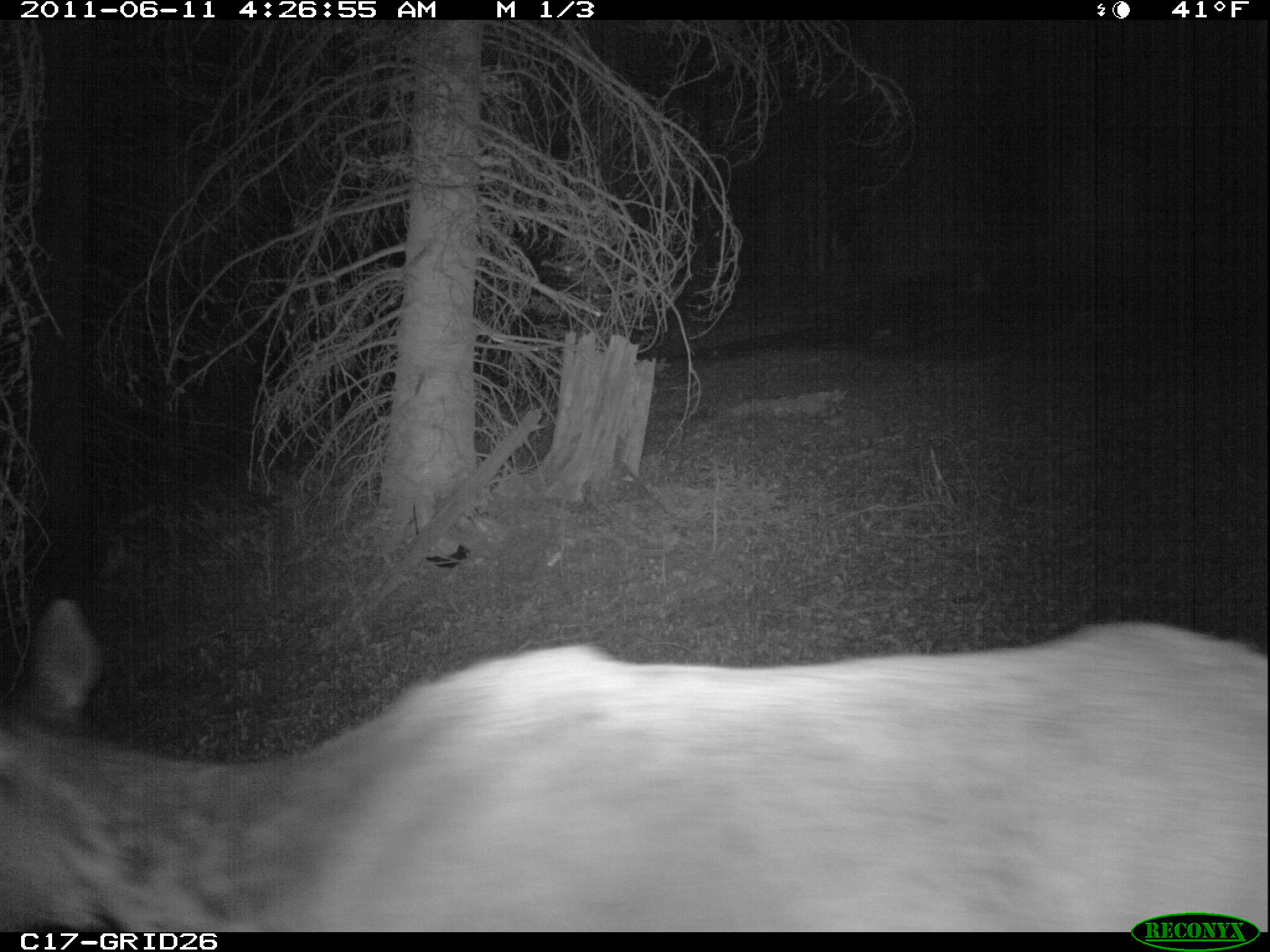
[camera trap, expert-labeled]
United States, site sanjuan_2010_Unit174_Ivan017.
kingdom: Animalia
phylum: Chordata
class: Mammalia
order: Artiodactyla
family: Cervidae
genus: Cervus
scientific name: Cervus elaphus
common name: red deer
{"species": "Cervus elaphus (red deer)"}